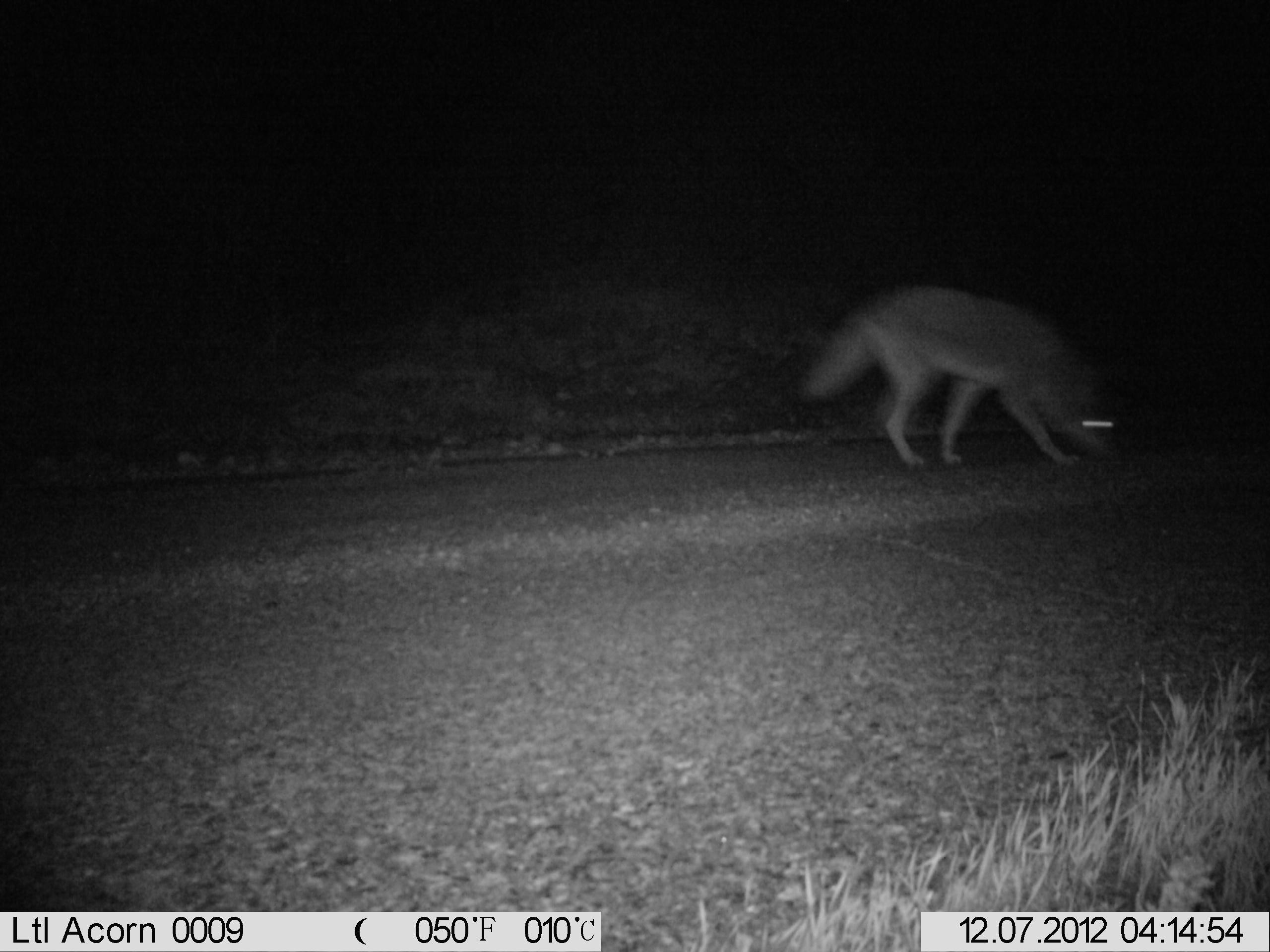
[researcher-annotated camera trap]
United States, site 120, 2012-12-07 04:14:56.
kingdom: Animalia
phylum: Chordata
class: Mammalia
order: Carnivora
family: Canidae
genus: Canis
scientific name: Canis latrans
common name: coyote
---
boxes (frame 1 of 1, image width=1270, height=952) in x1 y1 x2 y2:
coyote: 783 278 1146 489